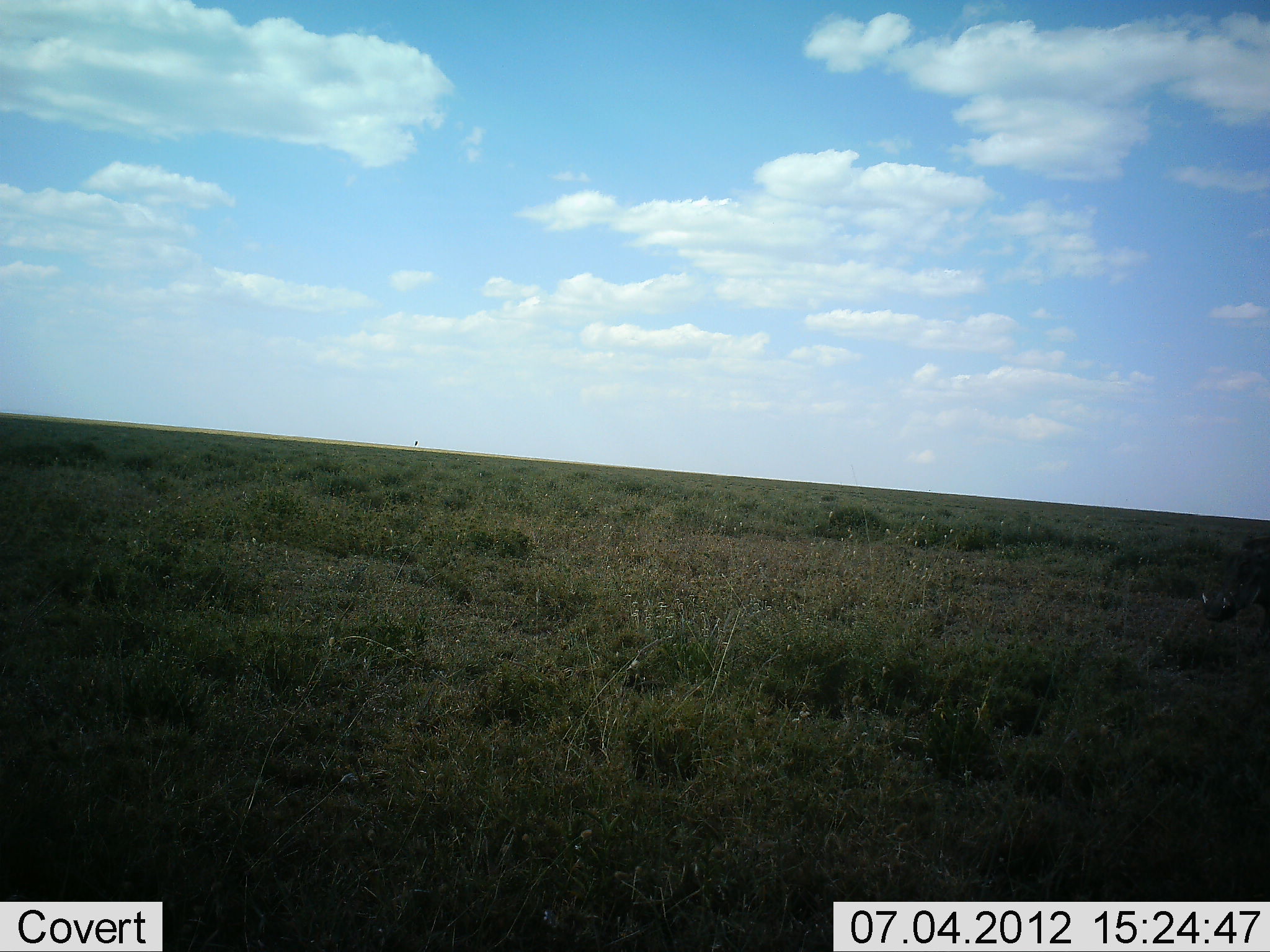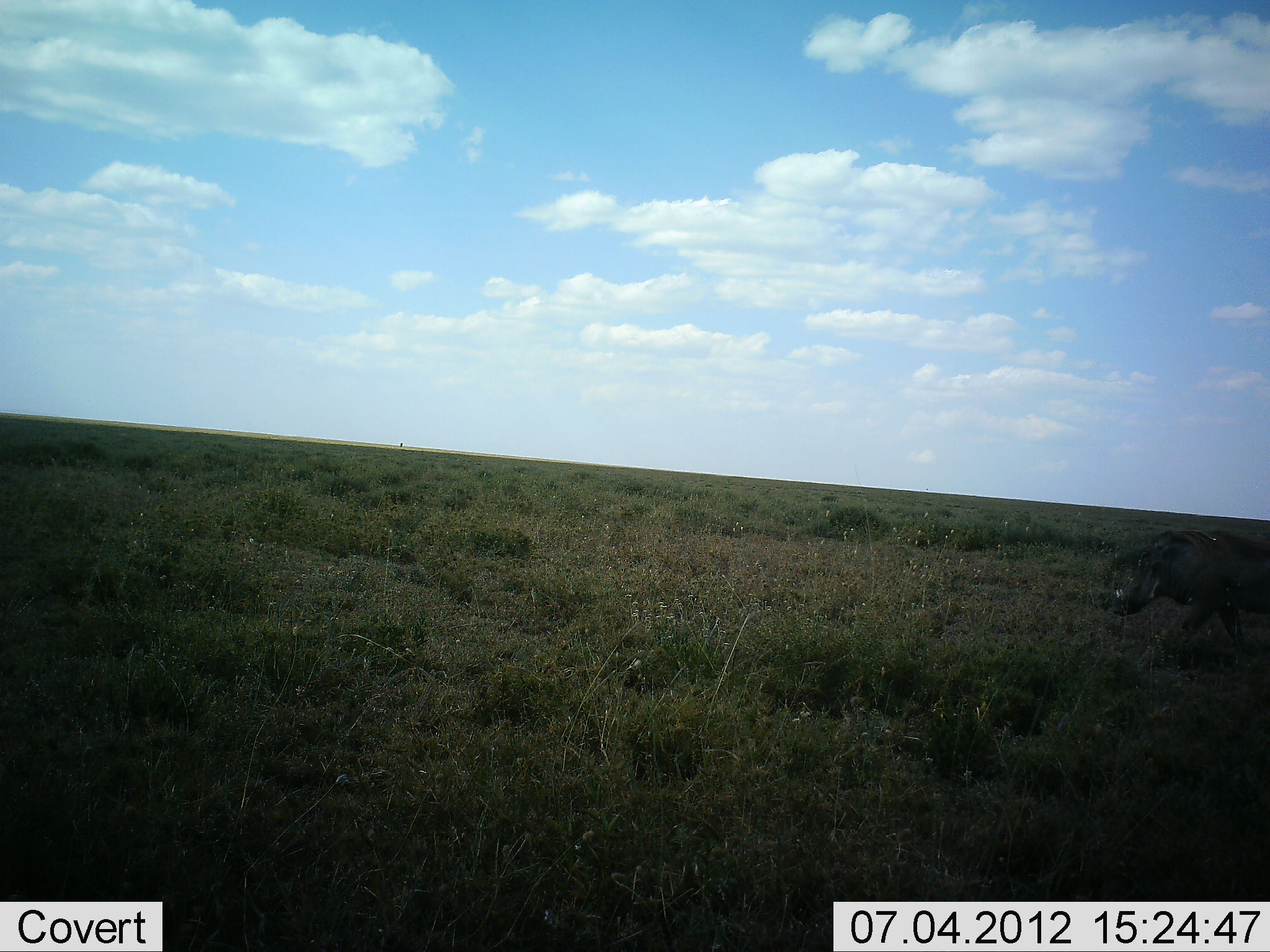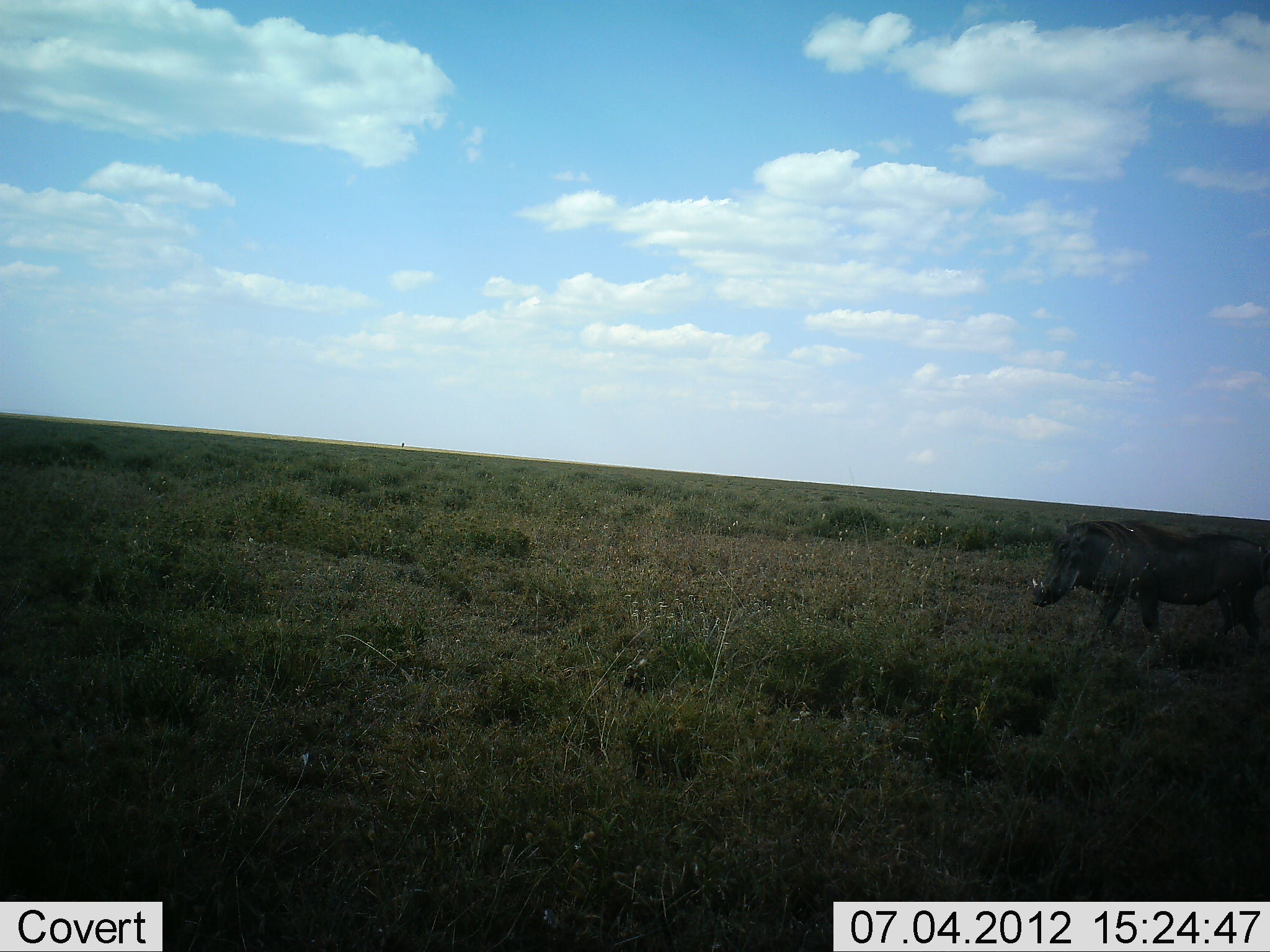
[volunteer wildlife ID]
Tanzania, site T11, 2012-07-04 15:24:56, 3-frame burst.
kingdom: Animalia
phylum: Chordata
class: Mammalia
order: Artiodactyla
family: Suidae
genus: Phacochoerus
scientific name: Phacochoerus africanus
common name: warthog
Warthog (Phacochoerus africanus), count 1. Behavior (volunteer vote fractions): standing 0%, resting 0%, moving 100%, interacting 0%. Young present (vote fraction): 0%. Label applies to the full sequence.